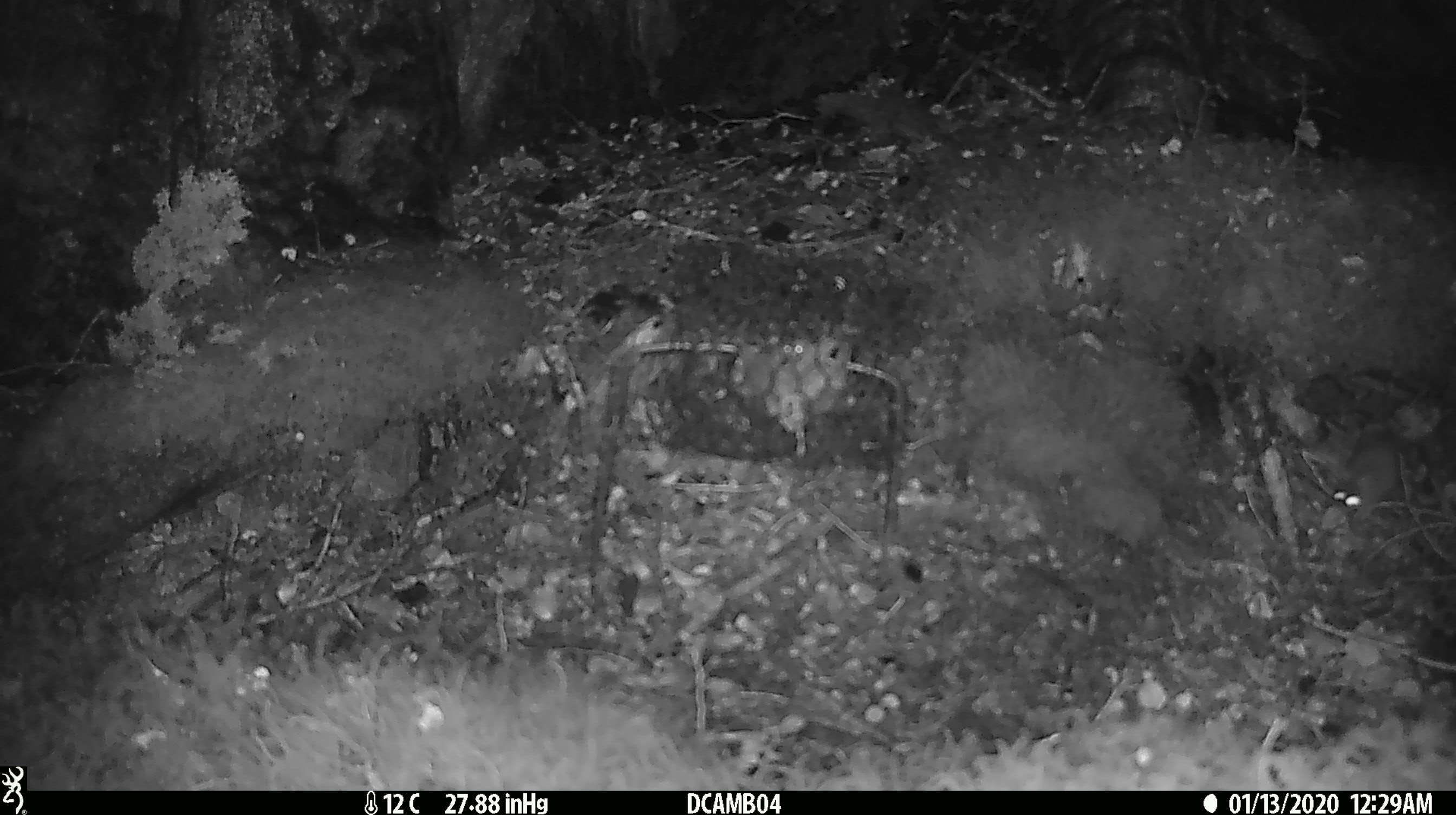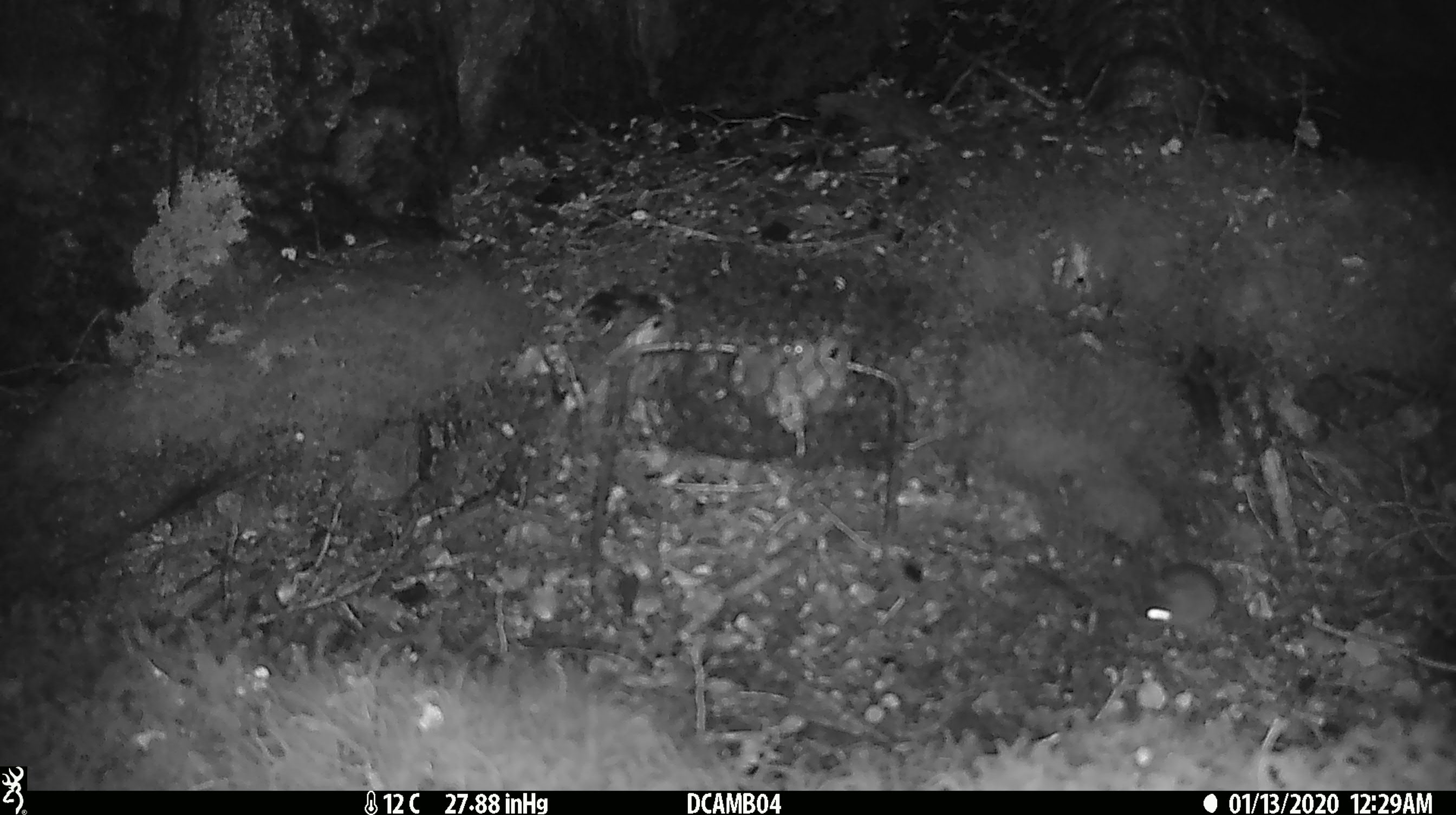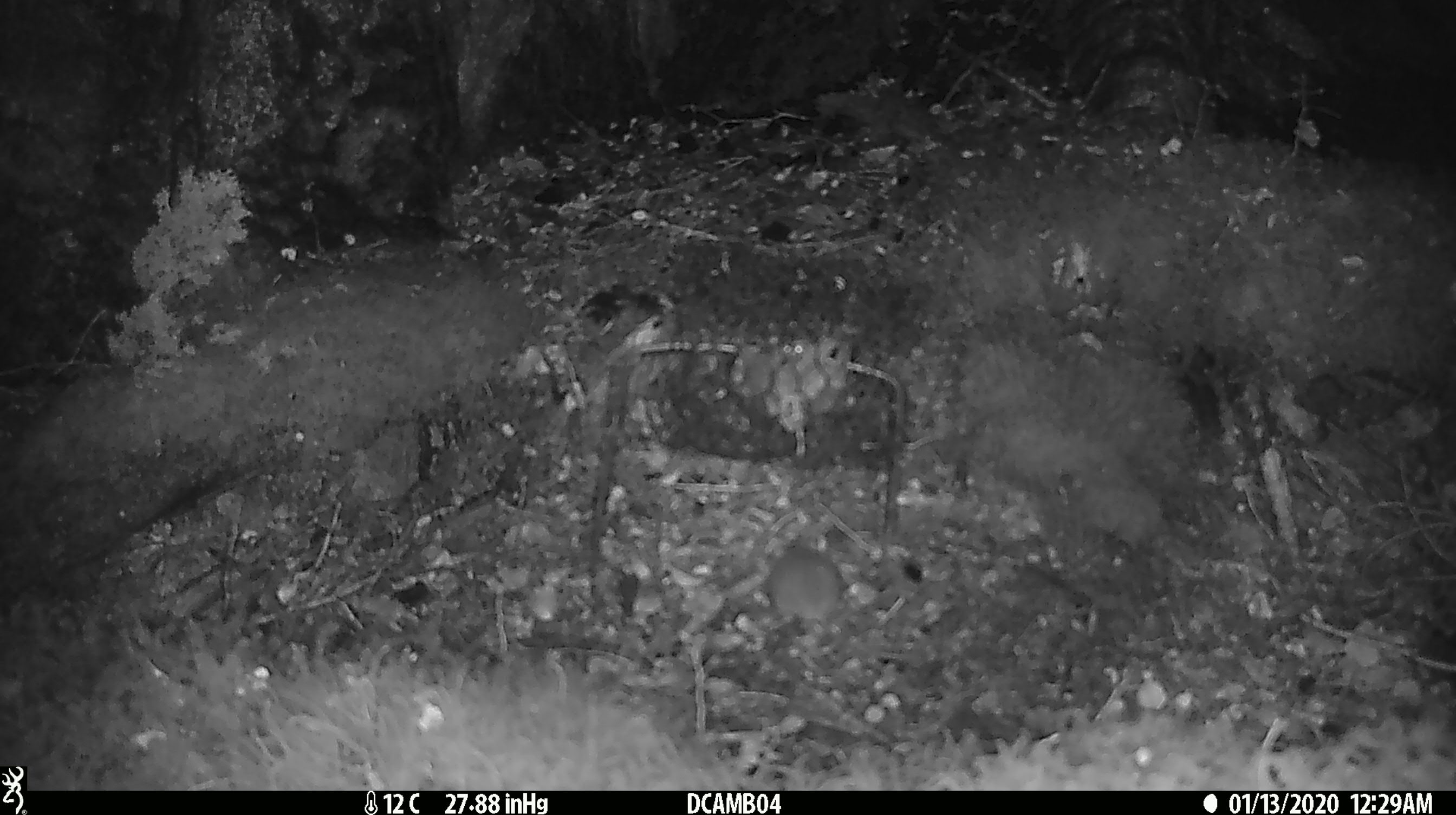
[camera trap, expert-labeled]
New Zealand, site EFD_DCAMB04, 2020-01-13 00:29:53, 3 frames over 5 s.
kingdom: Animalia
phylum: Chordata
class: Mammalia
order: Rodentia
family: Muridae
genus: Mus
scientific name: Mus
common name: mouse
Mouse (Mus).